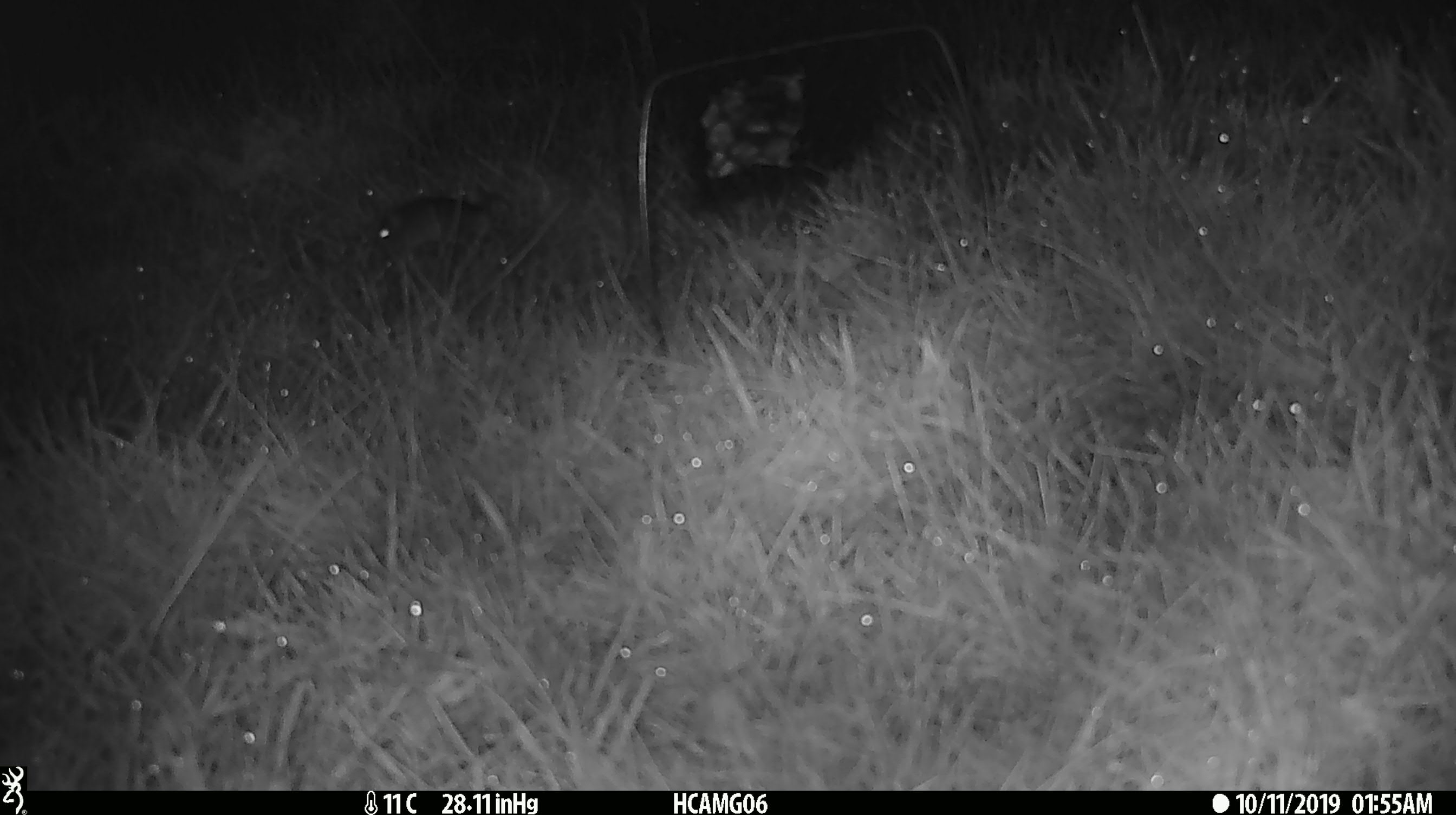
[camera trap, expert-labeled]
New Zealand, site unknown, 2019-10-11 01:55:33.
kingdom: Animalia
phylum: Chordata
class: Mammalia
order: Rodentia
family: Muridae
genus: Mus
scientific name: Mus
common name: mouse